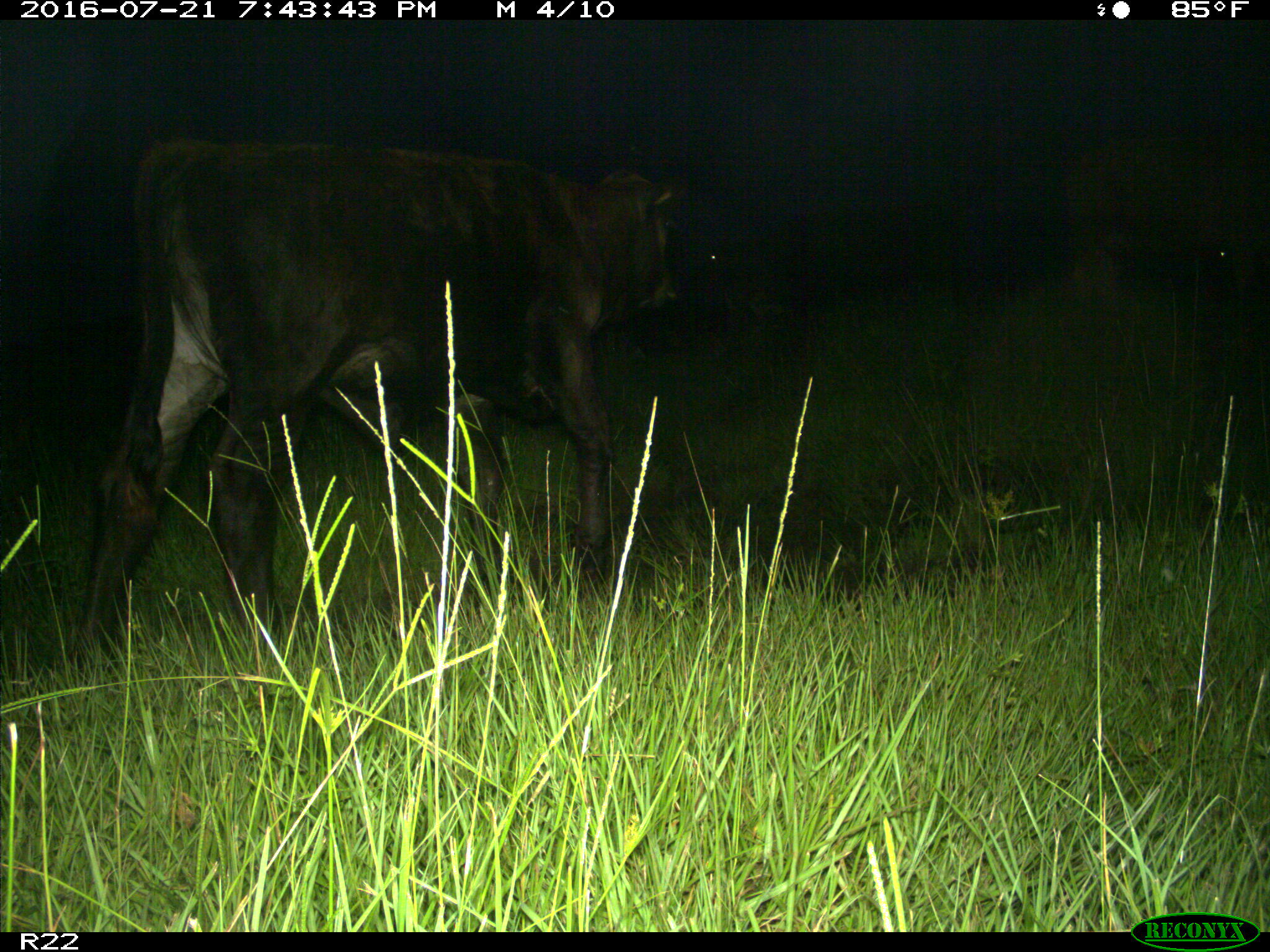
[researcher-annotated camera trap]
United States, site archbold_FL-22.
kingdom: Animalia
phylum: Chordata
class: Mammalia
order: Artiodactyla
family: Bovidae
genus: Bos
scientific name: Bos taurus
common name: domestic cow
Bos taurus (domestic cow).